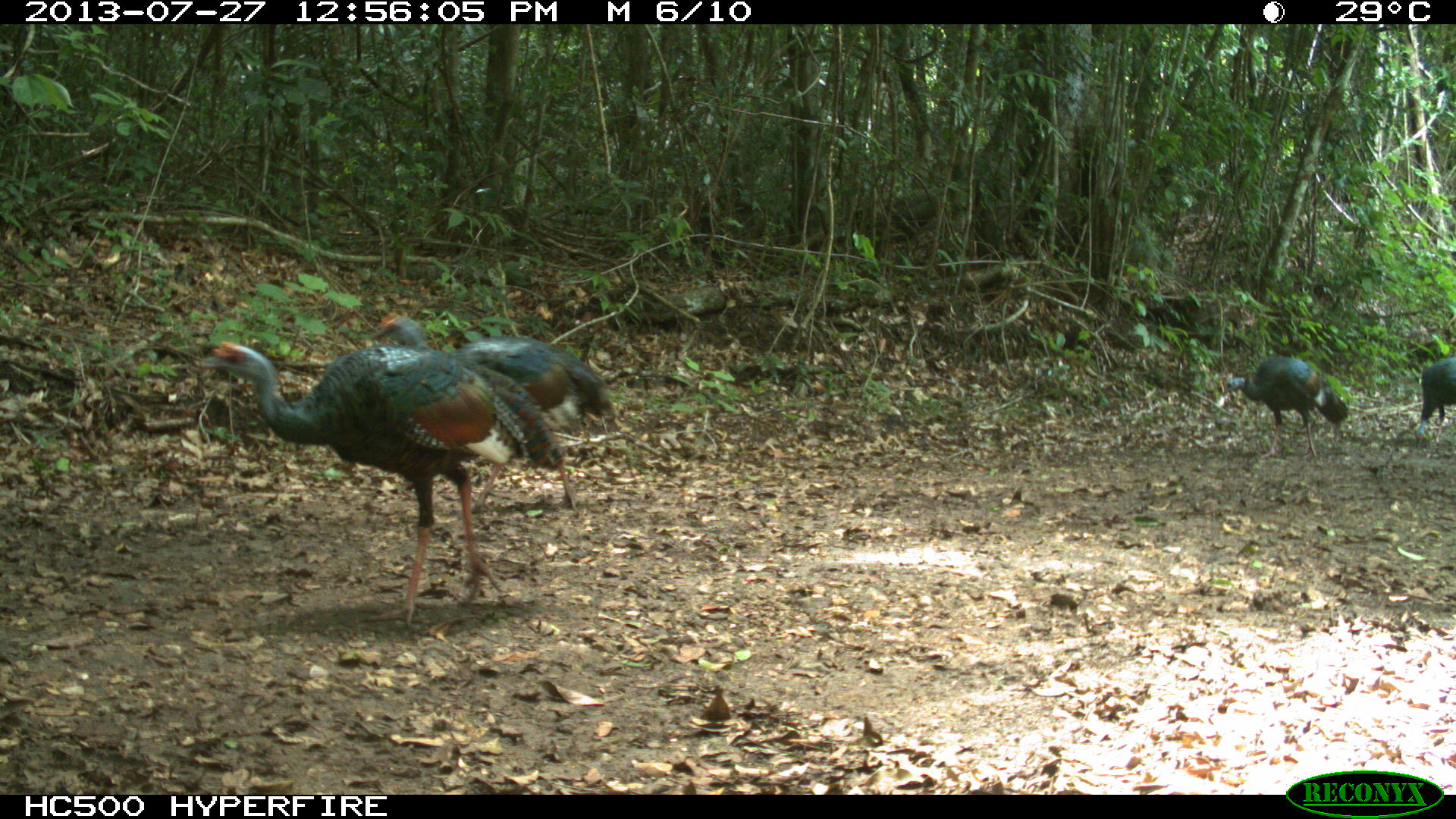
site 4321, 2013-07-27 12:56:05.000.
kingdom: Animalia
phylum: Chordata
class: Aves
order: Galliformes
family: Phasianidae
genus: Meleagris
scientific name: Meleagris ocellata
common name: ocellated turkey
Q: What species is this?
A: Meleagris ocellata (ocellated turkey).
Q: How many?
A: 4.